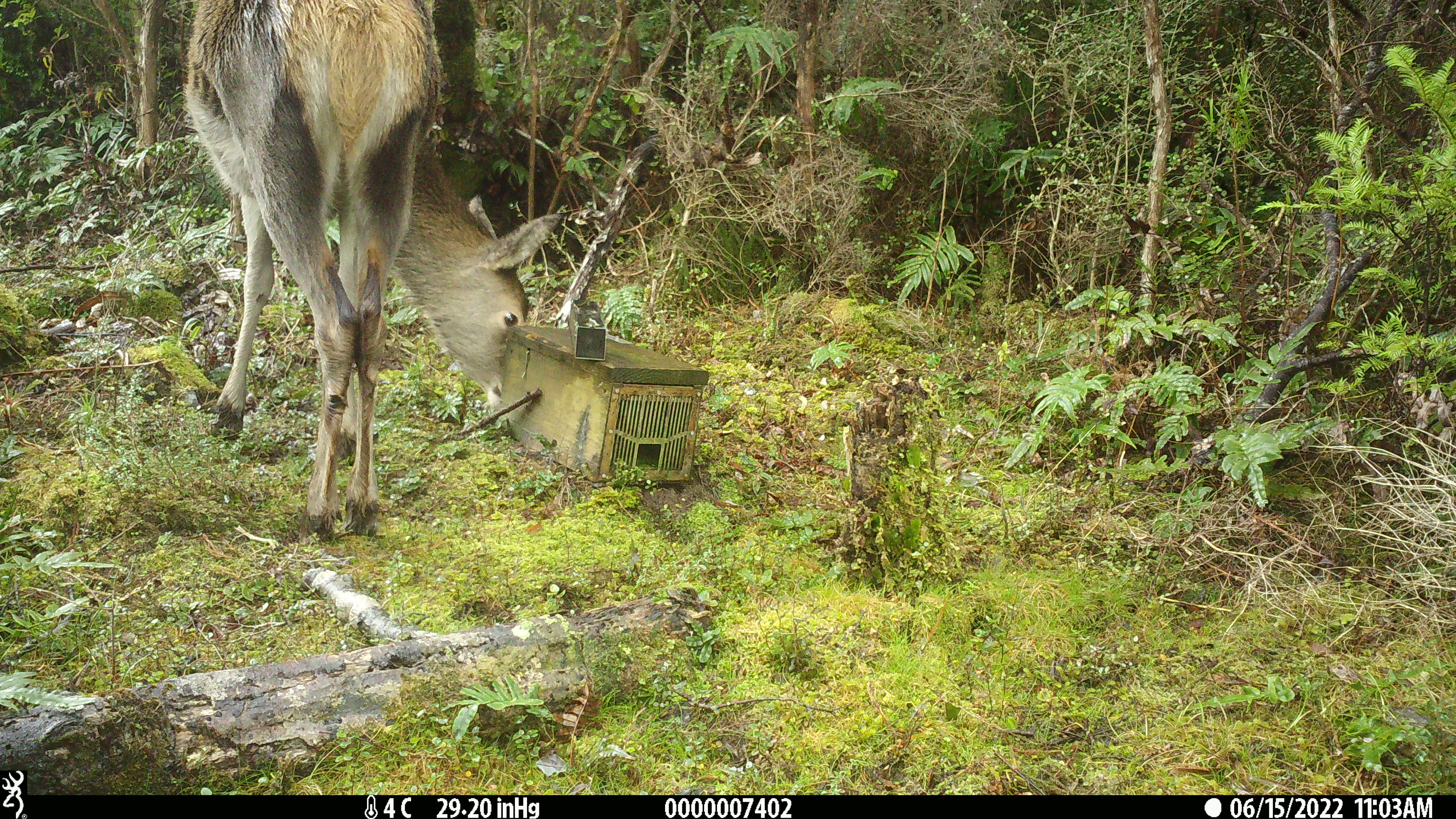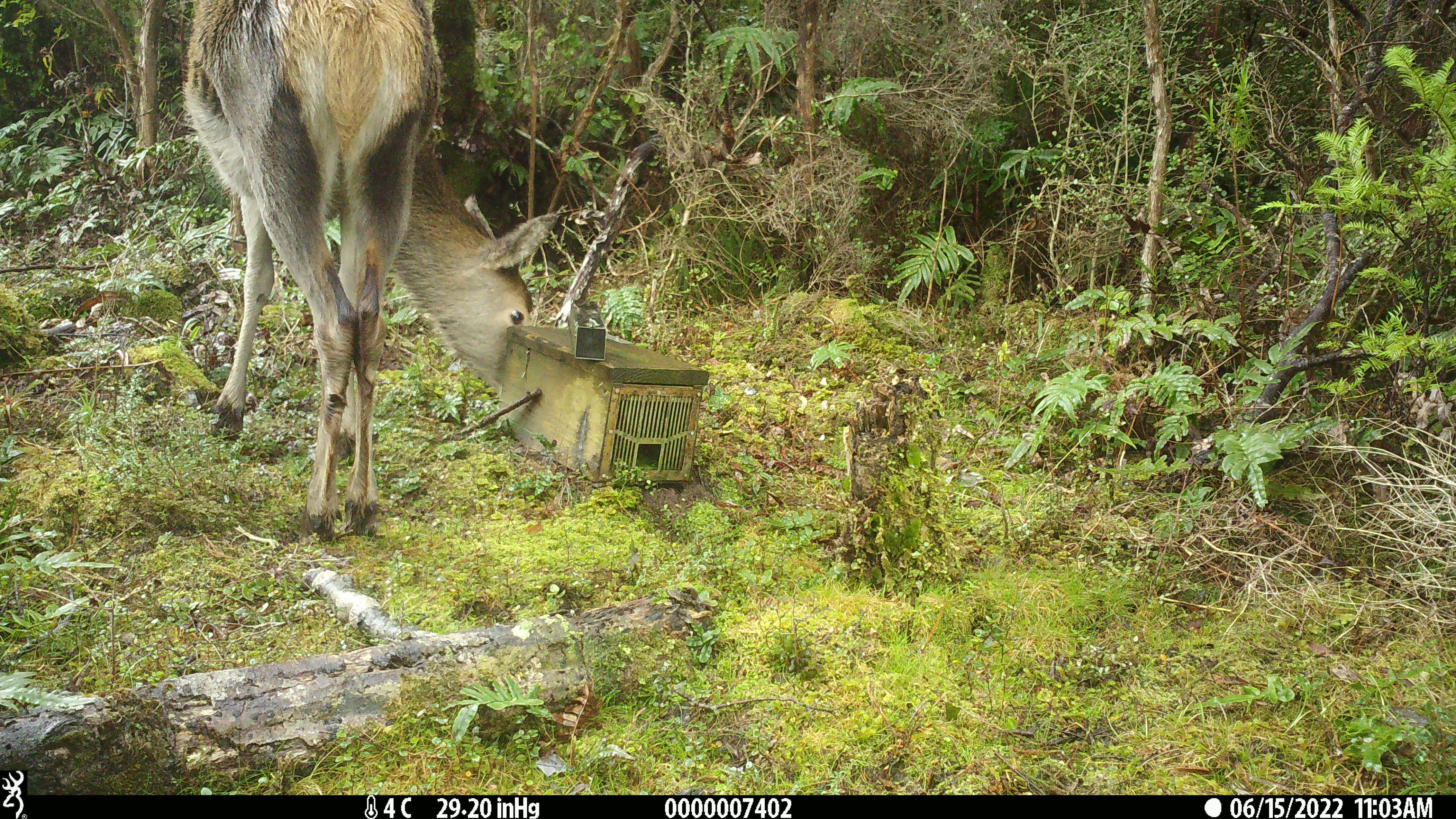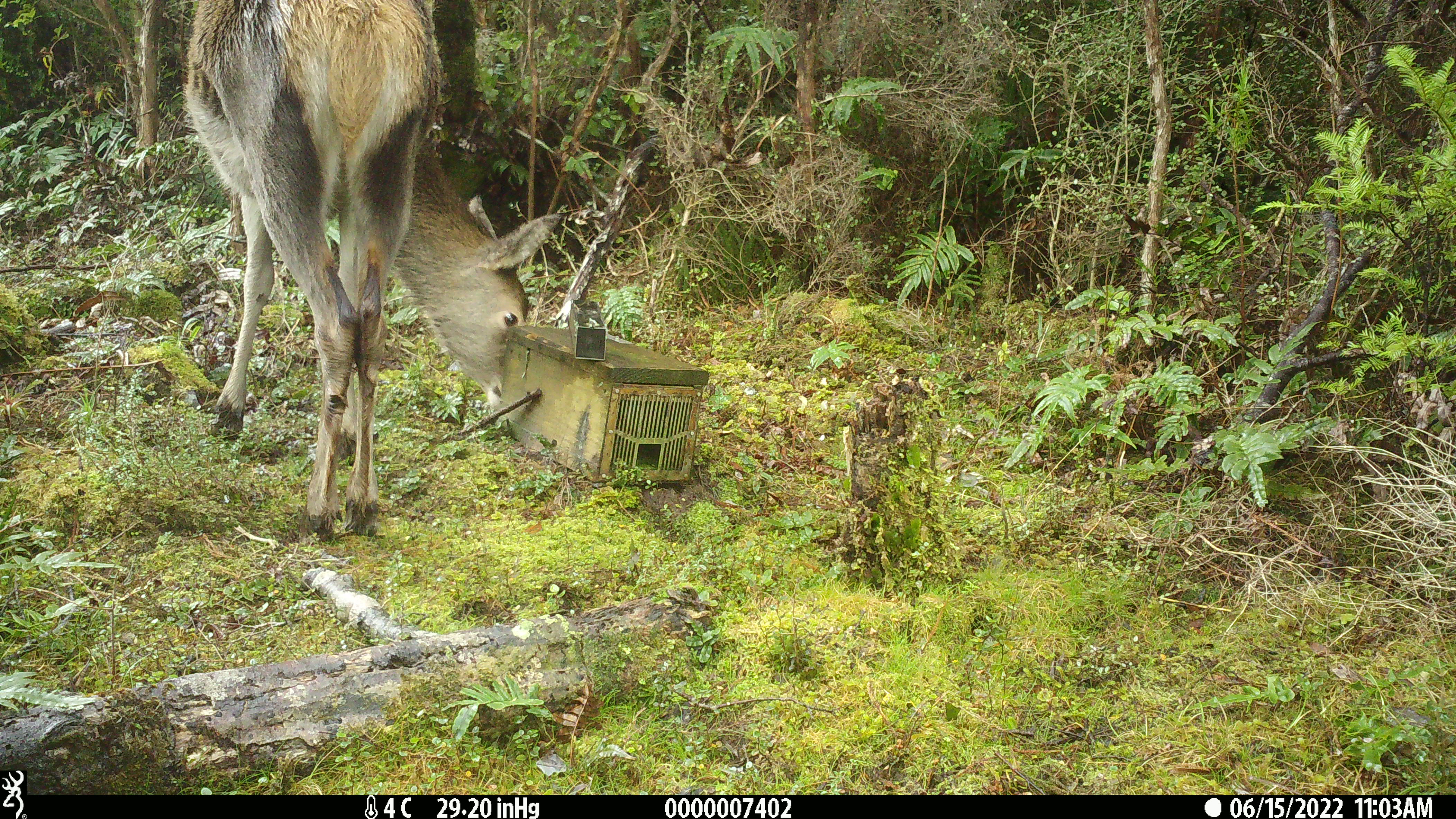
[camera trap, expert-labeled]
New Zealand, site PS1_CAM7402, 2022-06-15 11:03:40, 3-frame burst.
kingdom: Animalia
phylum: Chordata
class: Mammalia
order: Artiodactyla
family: Cervidae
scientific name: Cervidae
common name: deer